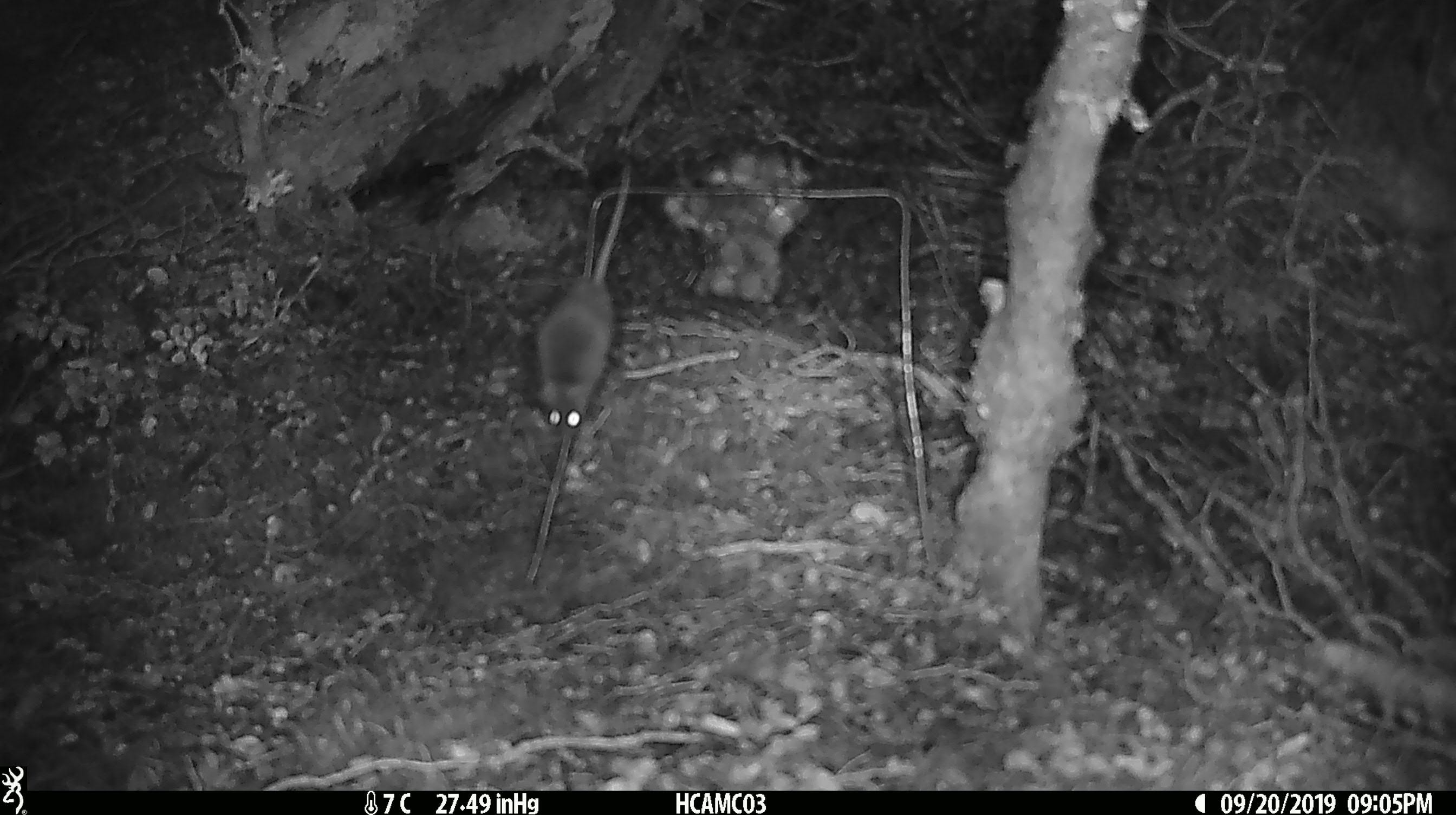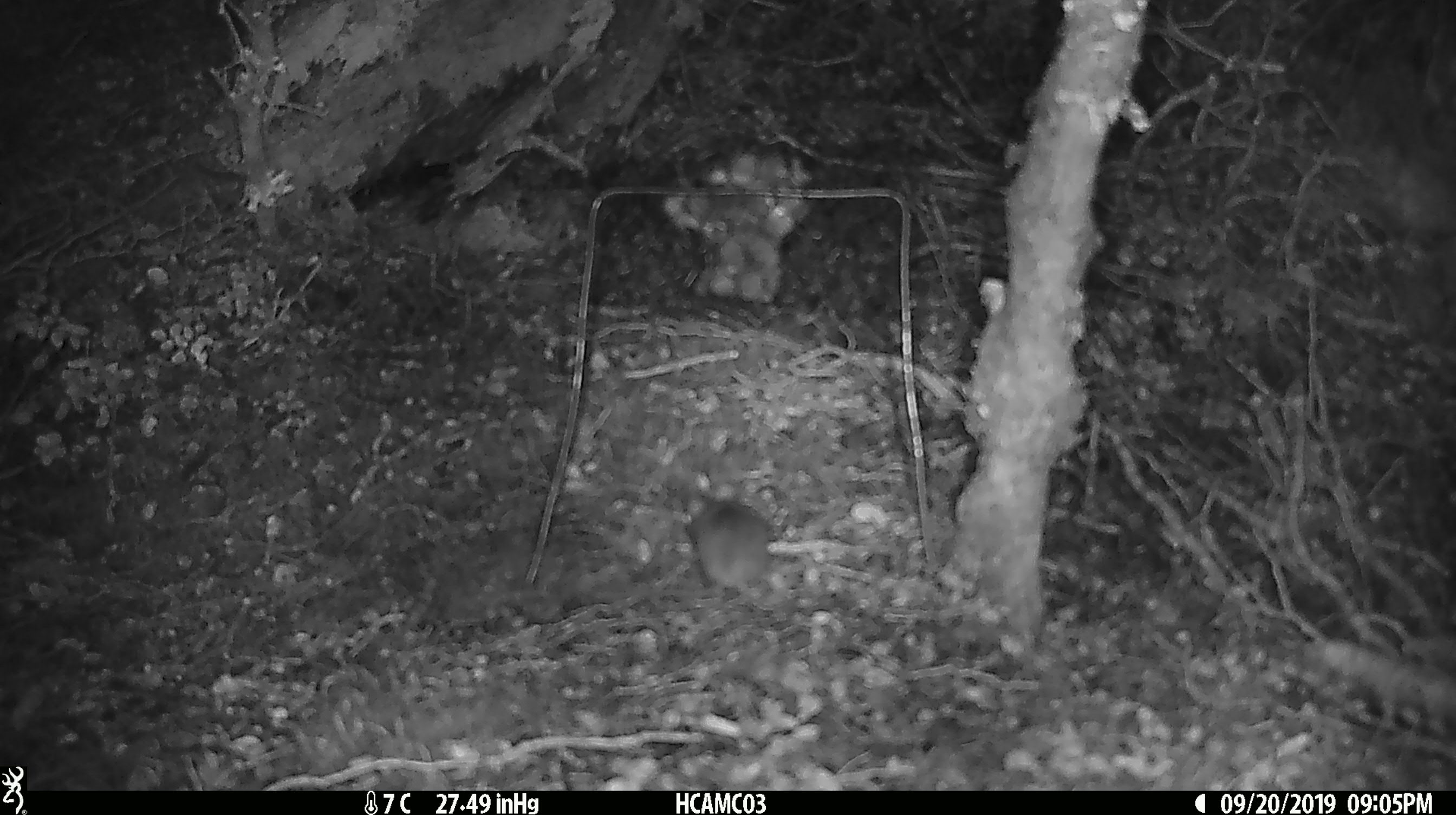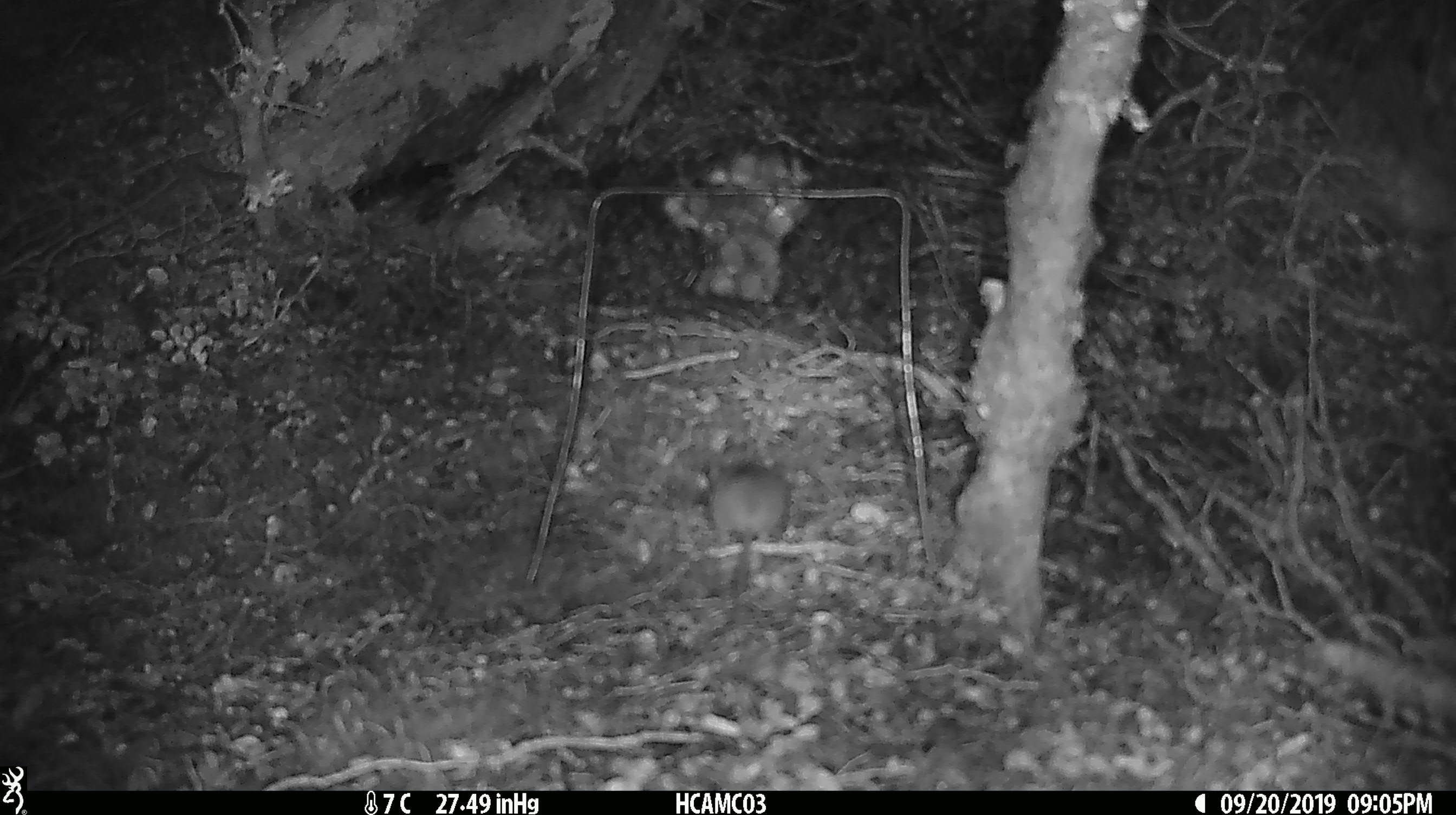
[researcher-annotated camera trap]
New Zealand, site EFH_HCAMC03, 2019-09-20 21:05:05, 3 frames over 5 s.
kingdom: Animalia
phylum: Chordata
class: Mammalia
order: Rodentia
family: Muridae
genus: Mus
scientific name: Mus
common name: mouse